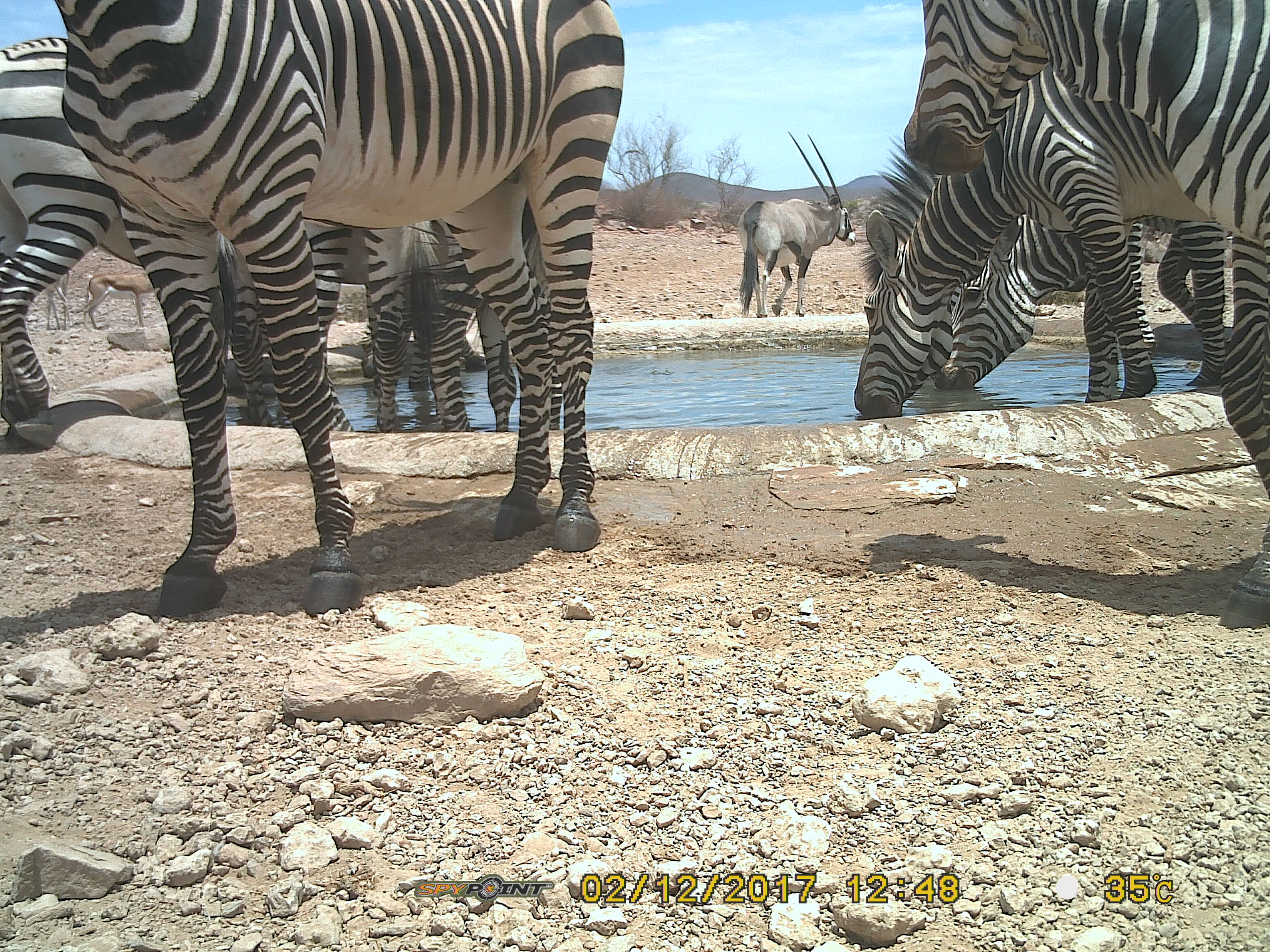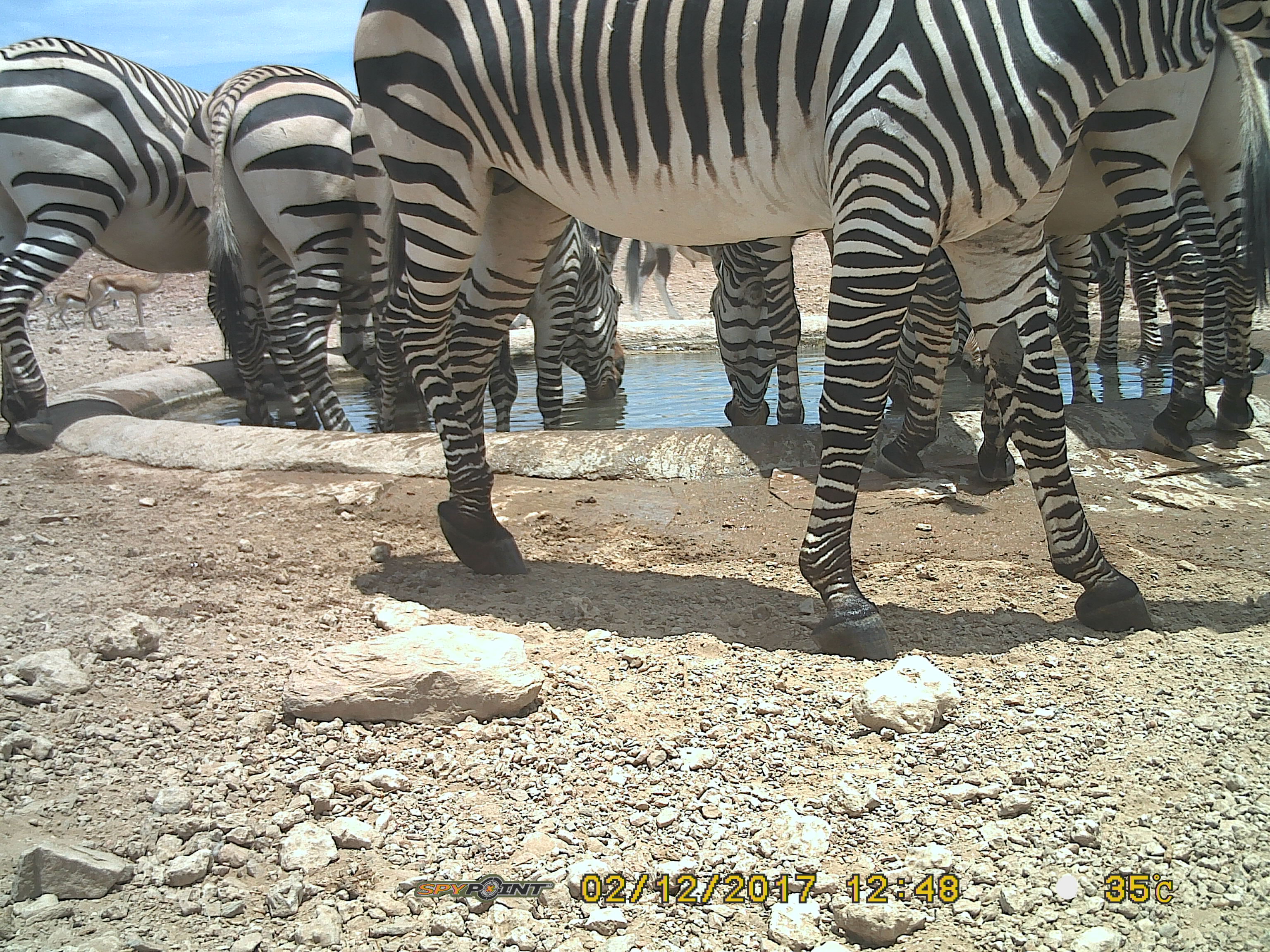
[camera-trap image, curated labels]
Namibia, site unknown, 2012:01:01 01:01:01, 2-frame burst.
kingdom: Animalia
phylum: Chordata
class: Mammalia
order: Perissodactyla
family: Equidae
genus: Equus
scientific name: Equus zebra hartmannae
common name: hartmann's mountain zebra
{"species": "Equus zebra hartmannae (hartmann's mountain zebra)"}